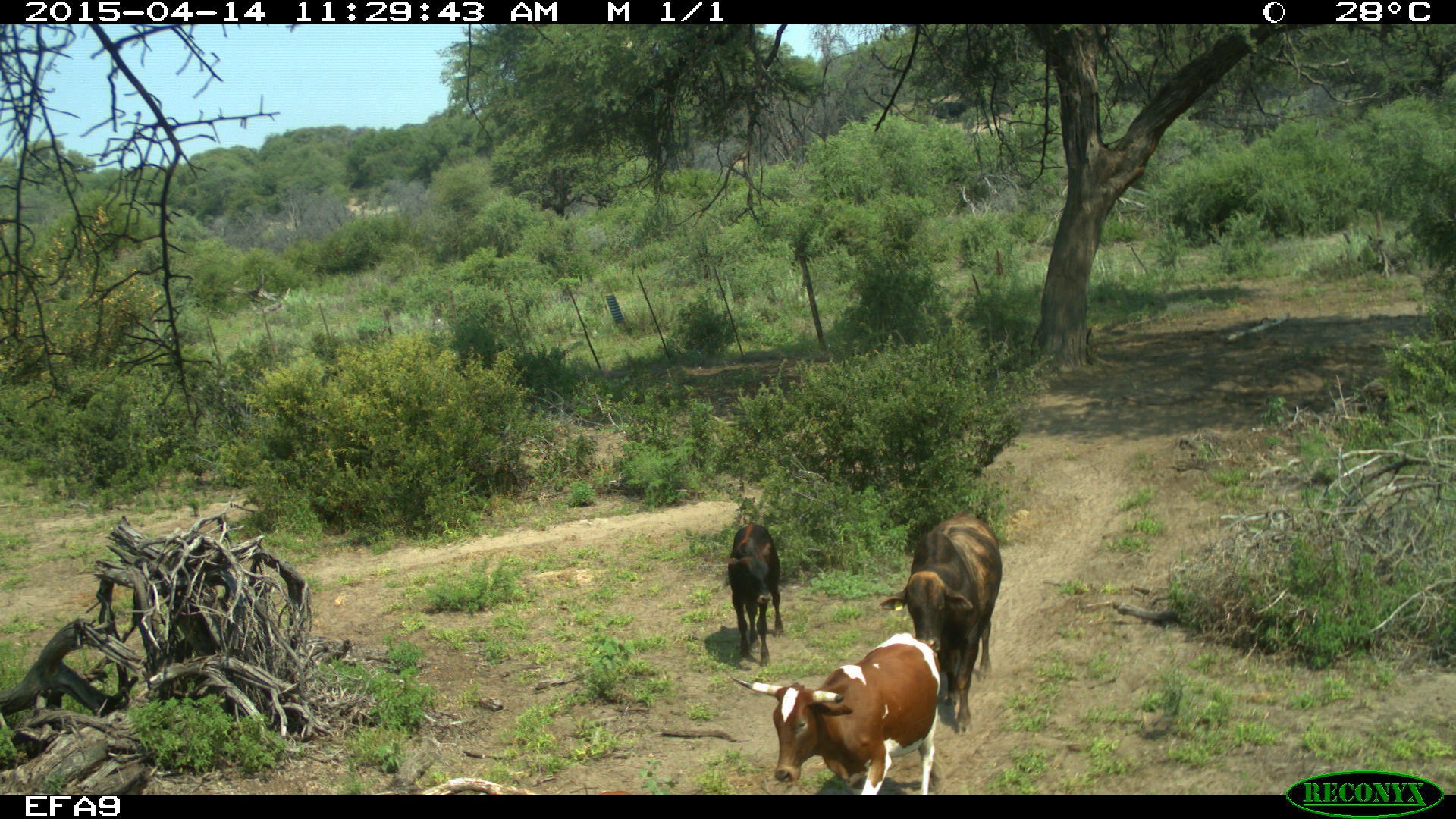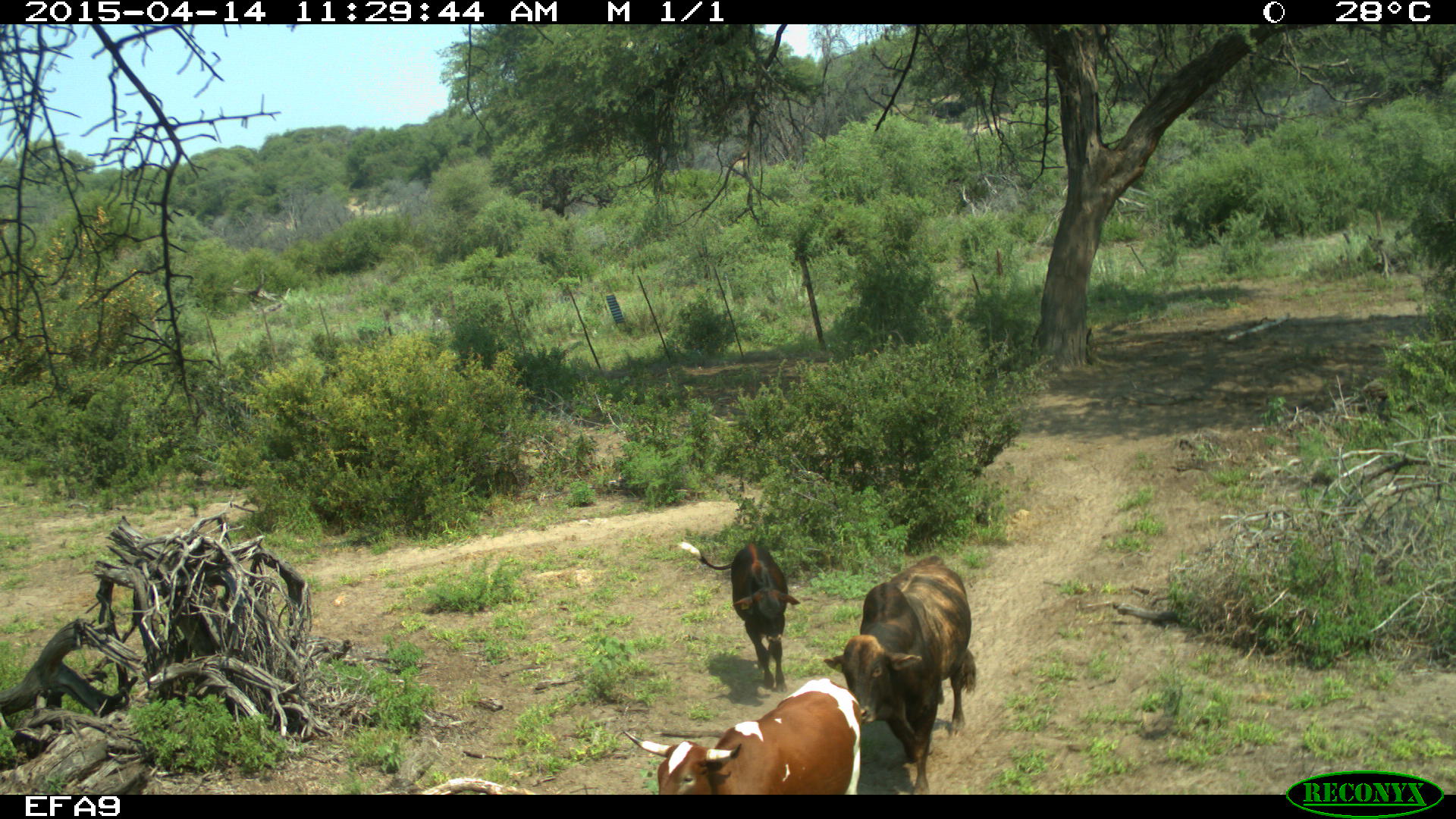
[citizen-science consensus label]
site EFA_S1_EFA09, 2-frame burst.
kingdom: Animalia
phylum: Chordata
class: Mammalia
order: Artiodactyla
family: Bovidae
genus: Bos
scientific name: Bos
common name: cattle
Cattle (Bos), count 3. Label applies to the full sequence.